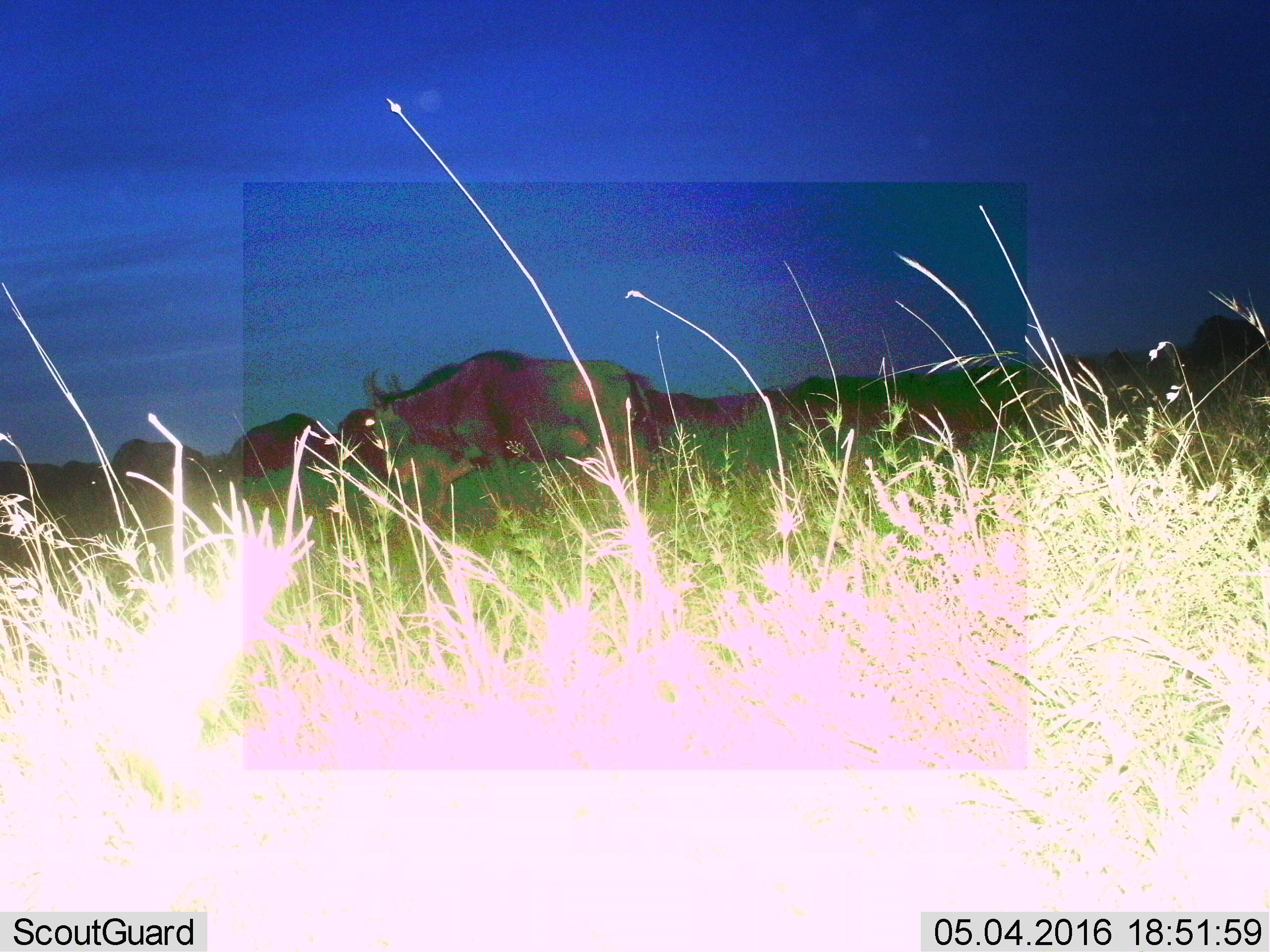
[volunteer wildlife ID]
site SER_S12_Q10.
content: unidentified animal